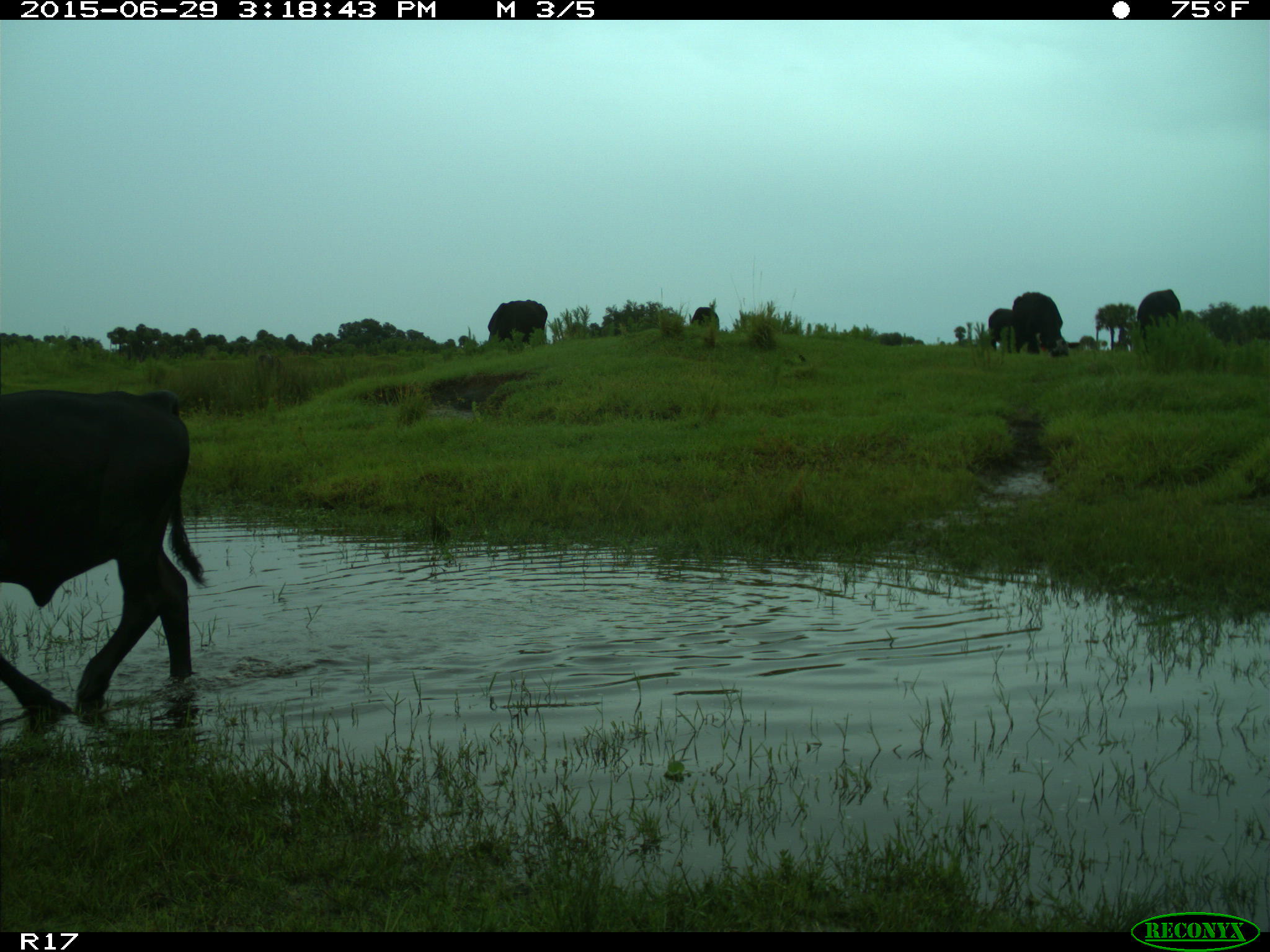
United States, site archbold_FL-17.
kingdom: Animalia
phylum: Chordata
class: Mammalia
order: Artiodactyla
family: Bovidae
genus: Bos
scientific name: Bos taurus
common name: domestic cow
Bos taurus (domestic cow).